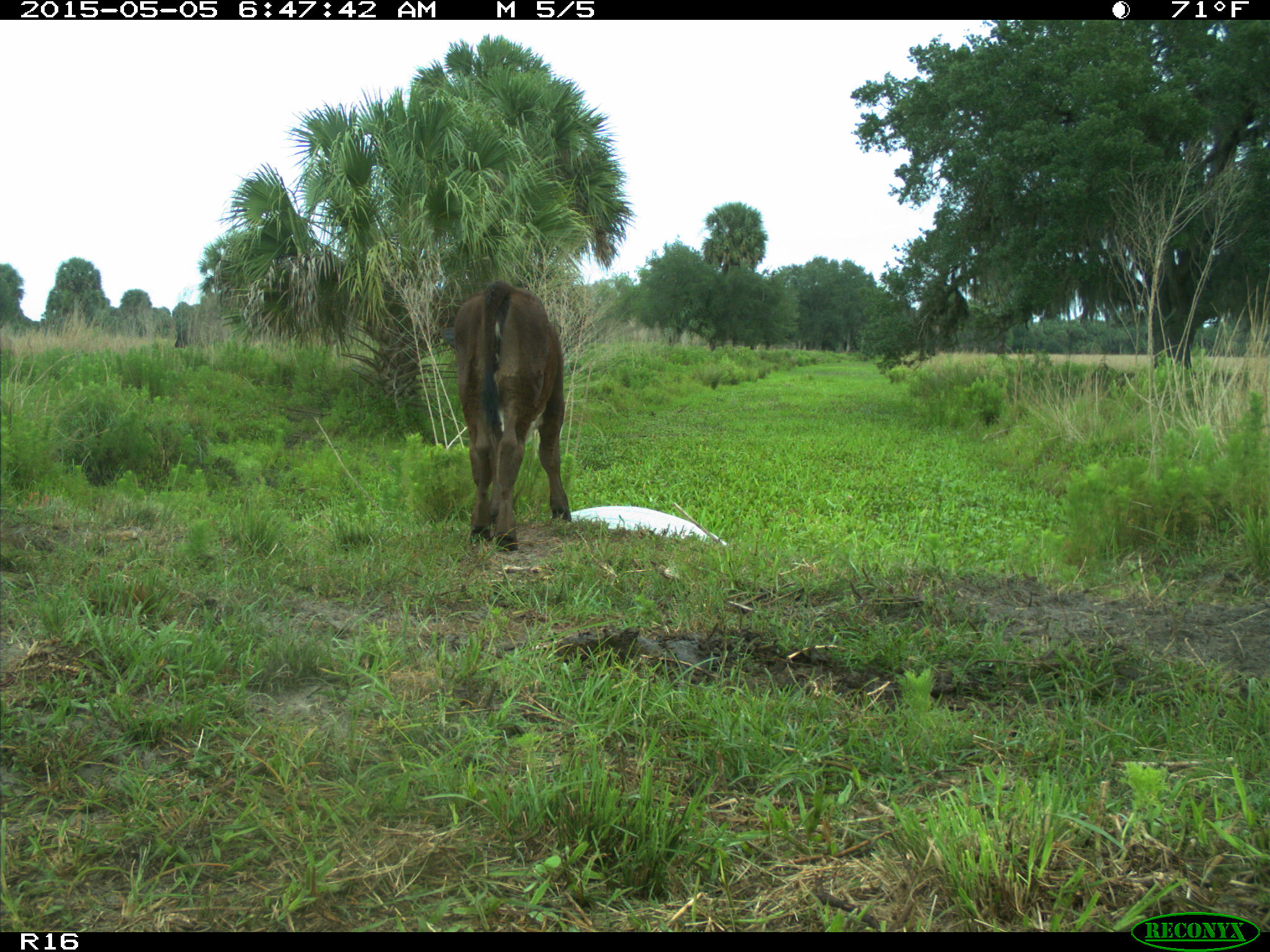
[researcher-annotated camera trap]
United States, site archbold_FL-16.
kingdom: Animalia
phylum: Chordata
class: Mammalia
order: Artiodactyla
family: Bovidae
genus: Bos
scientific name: Bos taurus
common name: domestic cow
Bos taurus (domestic cow).